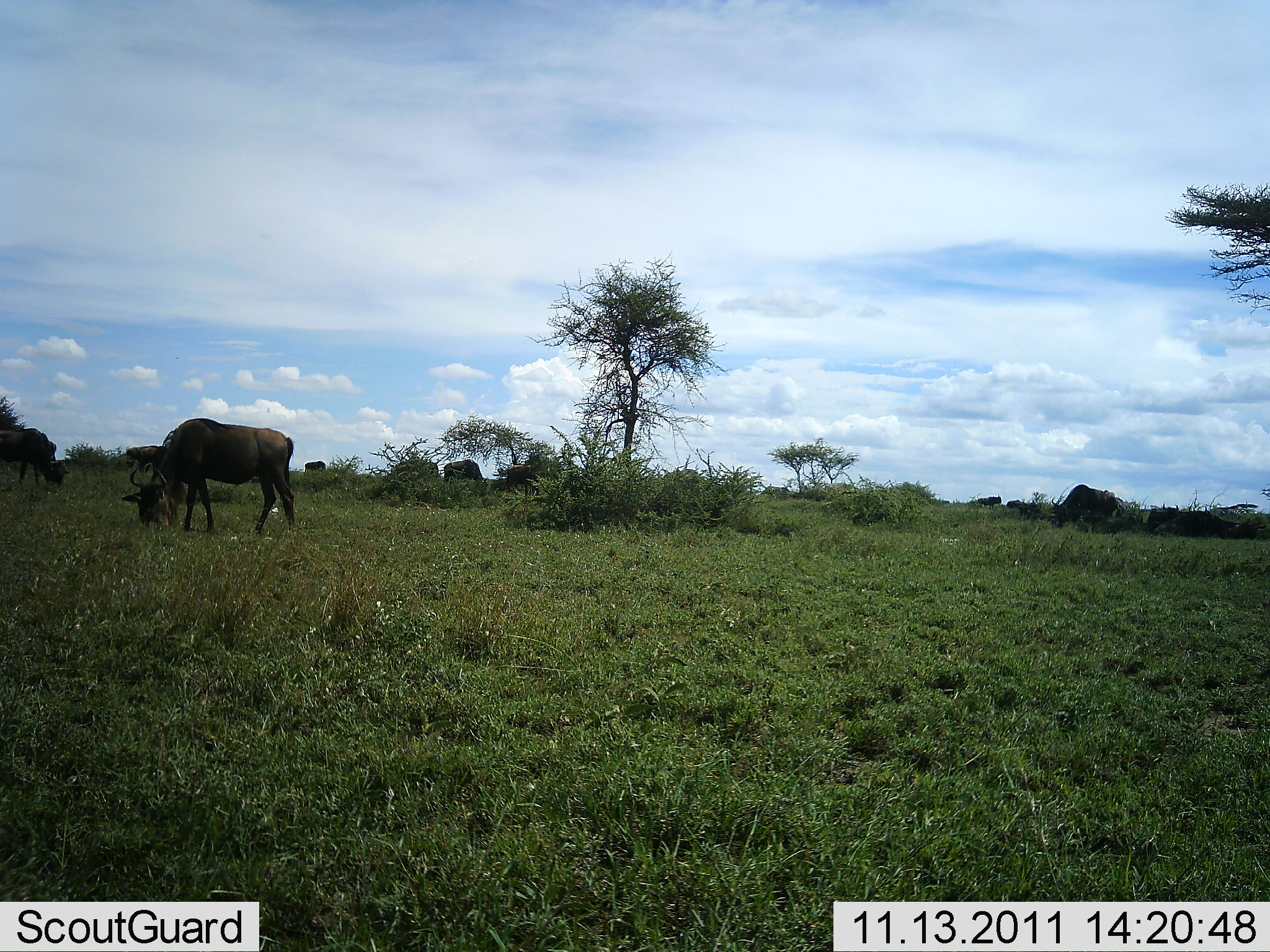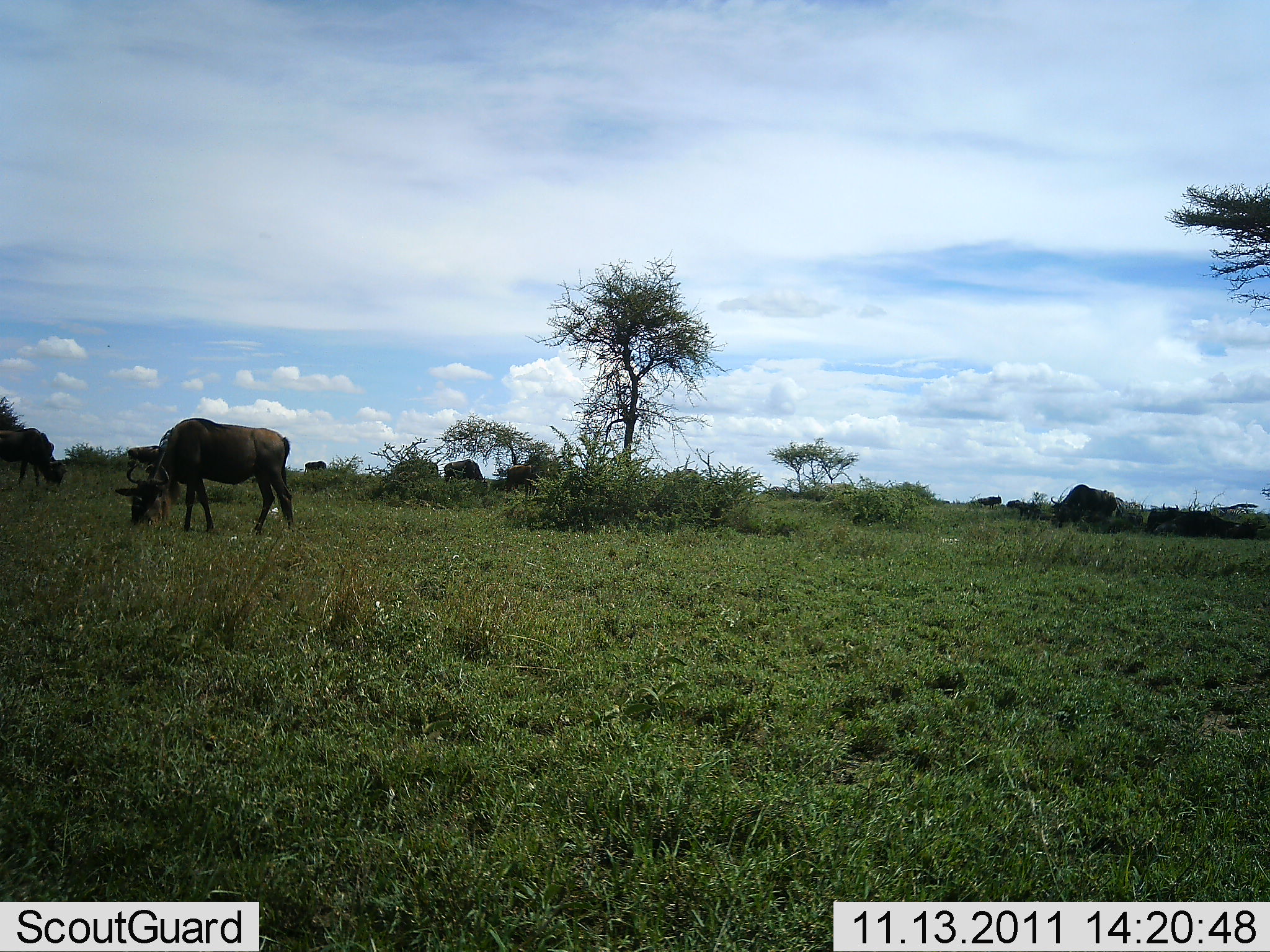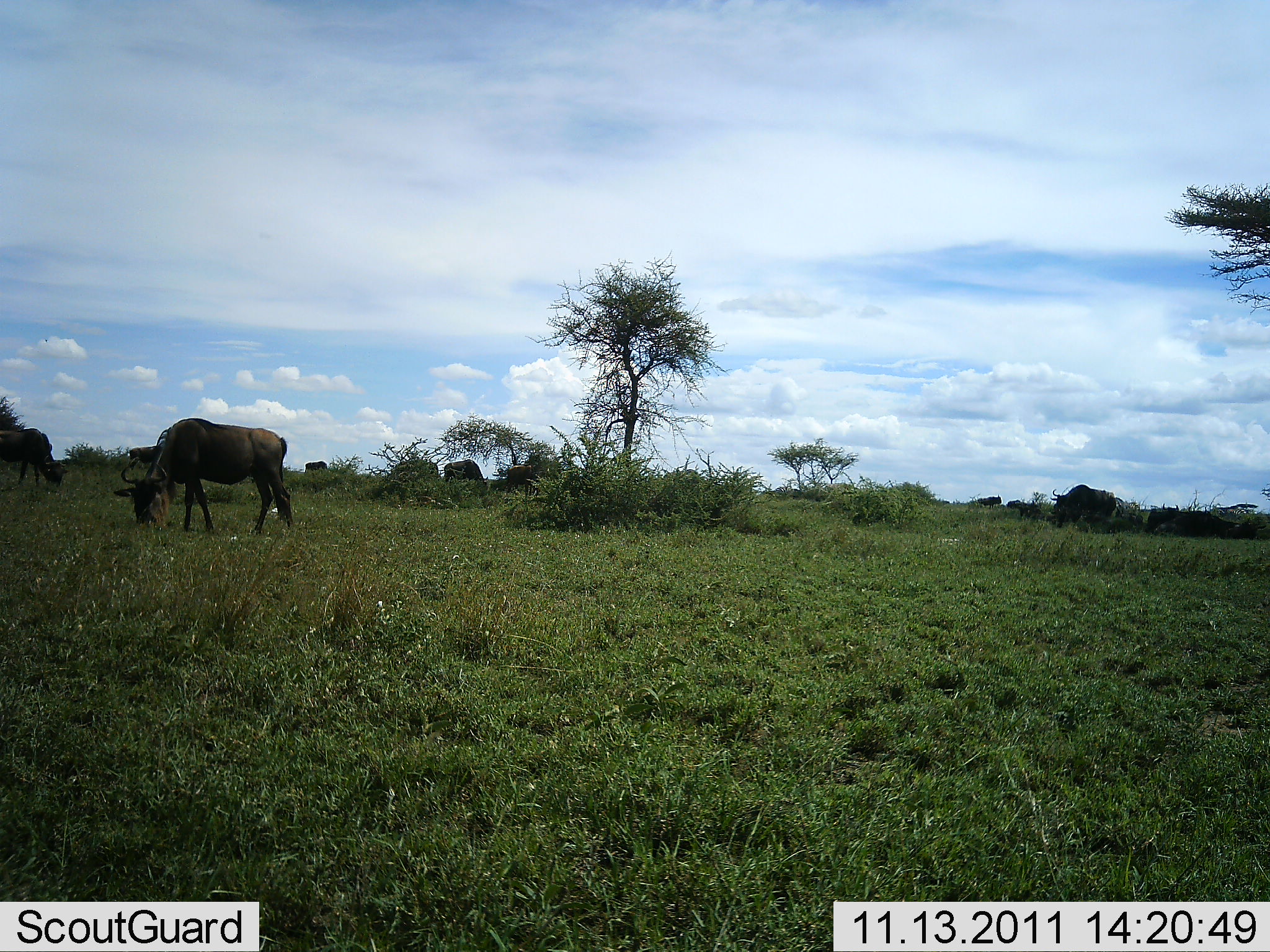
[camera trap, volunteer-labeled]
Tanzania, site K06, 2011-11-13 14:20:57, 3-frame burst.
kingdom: Animalia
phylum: Chordata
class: Mammalia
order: Artiodactyla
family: Bovidae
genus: Connochaetes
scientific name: Connochaetes taurinus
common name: blue wildebeest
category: wildebeest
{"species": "wildebeest (blue wildebeest) (Connochaetes taurinus)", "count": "3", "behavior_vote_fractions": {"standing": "38%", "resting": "8%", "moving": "0%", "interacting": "0%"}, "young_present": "0%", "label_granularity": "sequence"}